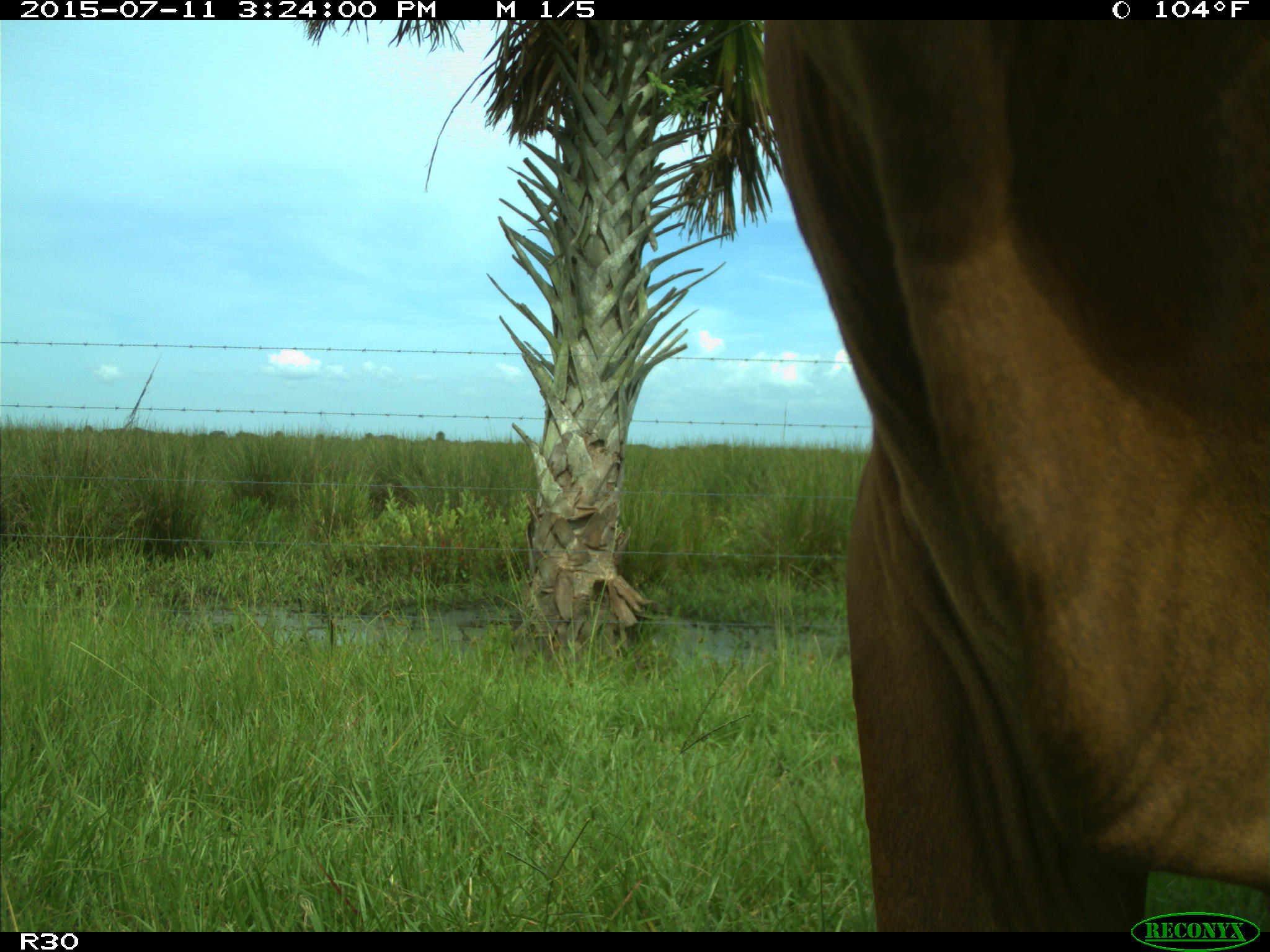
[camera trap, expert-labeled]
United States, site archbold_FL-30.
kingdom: Animalia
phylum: Chordata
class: Mammalia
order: Artiodactyla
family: Bovidae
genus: Bos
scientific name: Bos taurus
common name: domestic cow